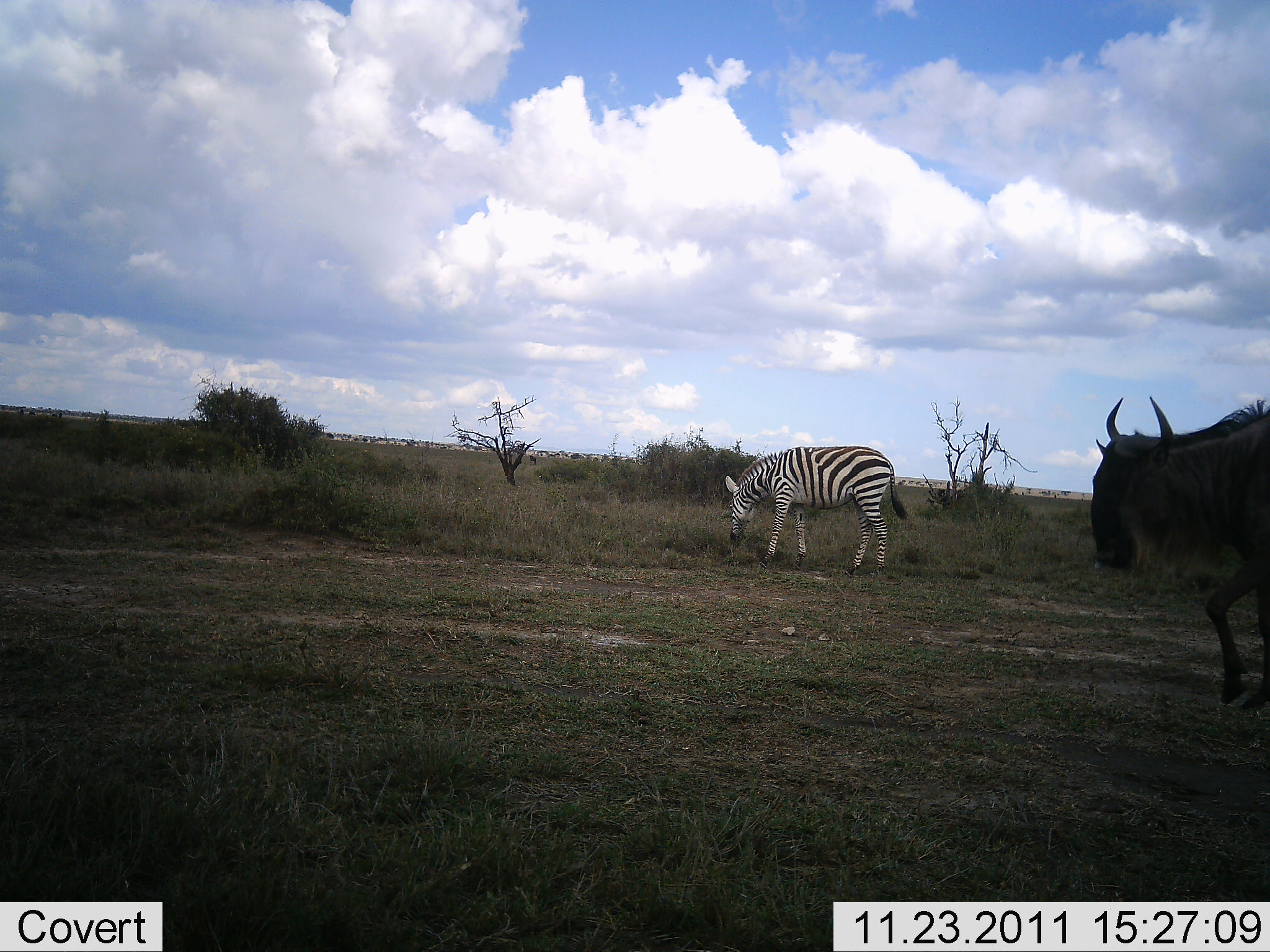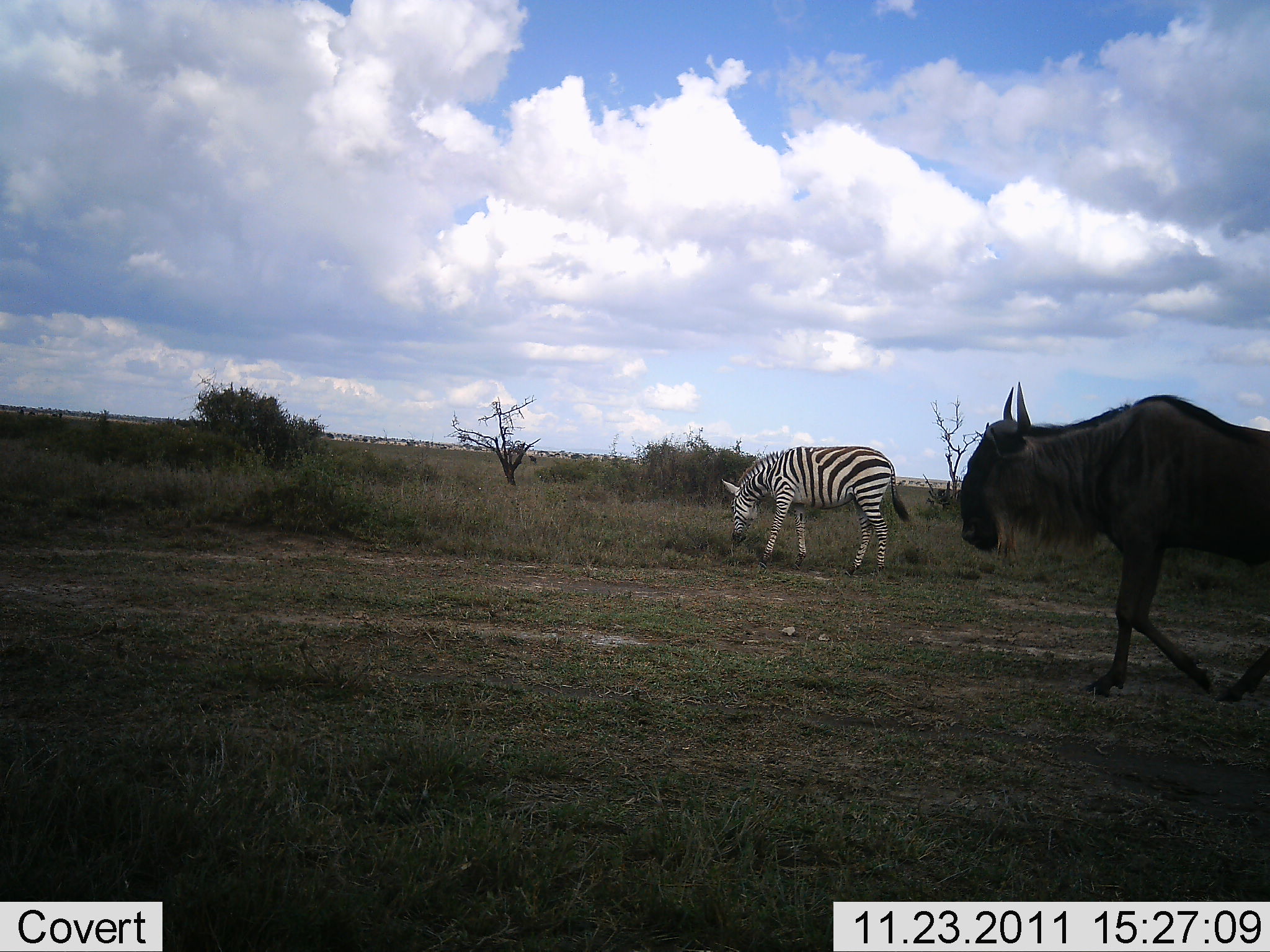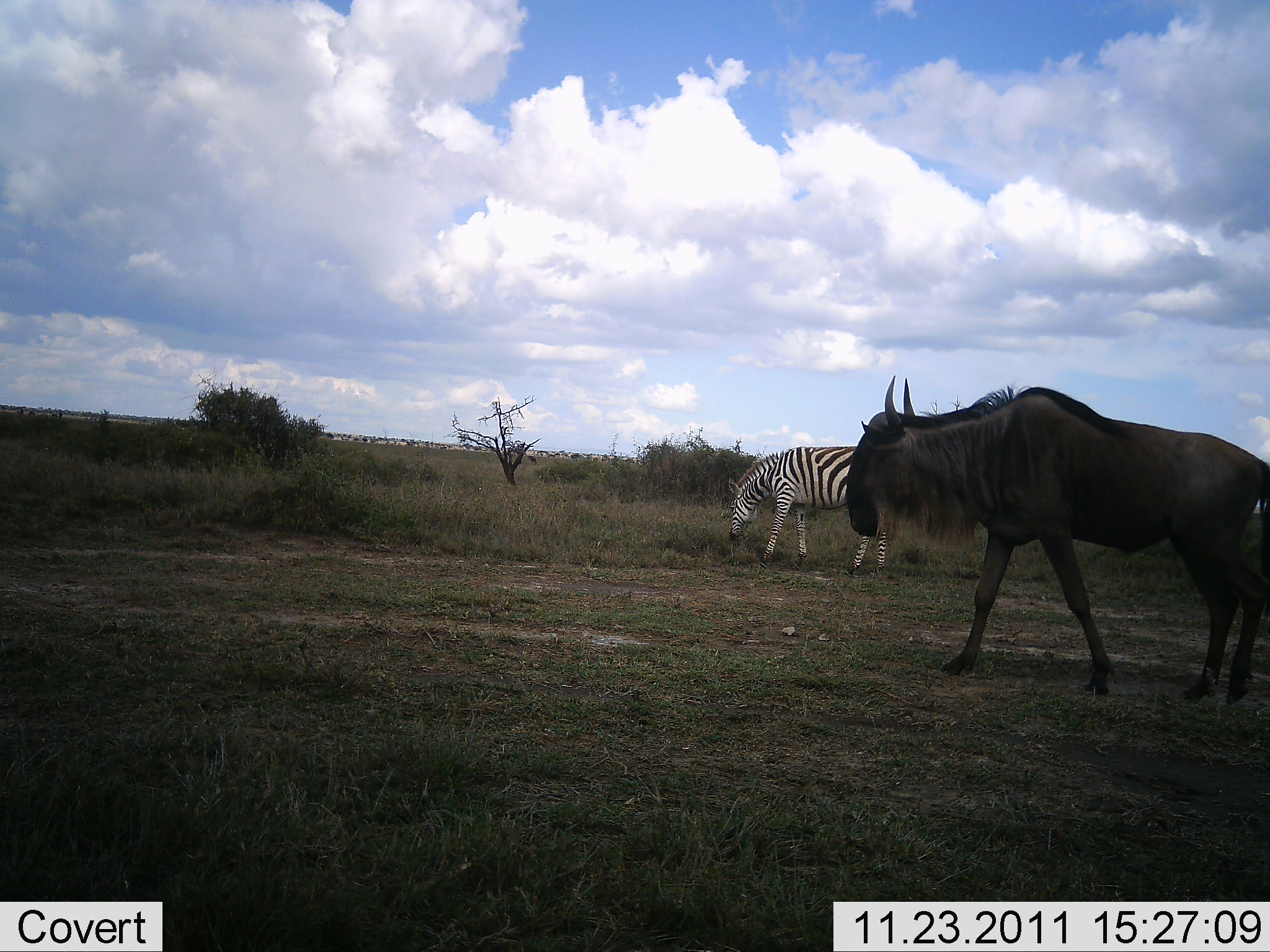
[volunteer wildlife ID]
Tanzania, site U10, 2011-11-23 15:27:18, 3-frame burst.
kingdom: Animalia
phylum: Chordata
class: Mammalia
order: Artiodactyla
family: Bovidae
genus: Connochaetes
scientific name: Connochaetes taurinus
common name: blue wildebeest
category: wildebeest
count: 1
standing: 0%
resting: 0%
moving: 100%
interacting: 0%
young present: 0%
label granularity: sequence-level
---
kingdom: Animalia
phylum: Chordata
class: Mammalia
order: Perissodactyla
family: Equidae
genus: Equus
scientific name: Equus quagga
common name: plains zebra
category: zebra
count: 1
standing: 33%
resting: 0%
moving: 0%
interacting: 0%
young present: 0%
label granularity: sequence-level